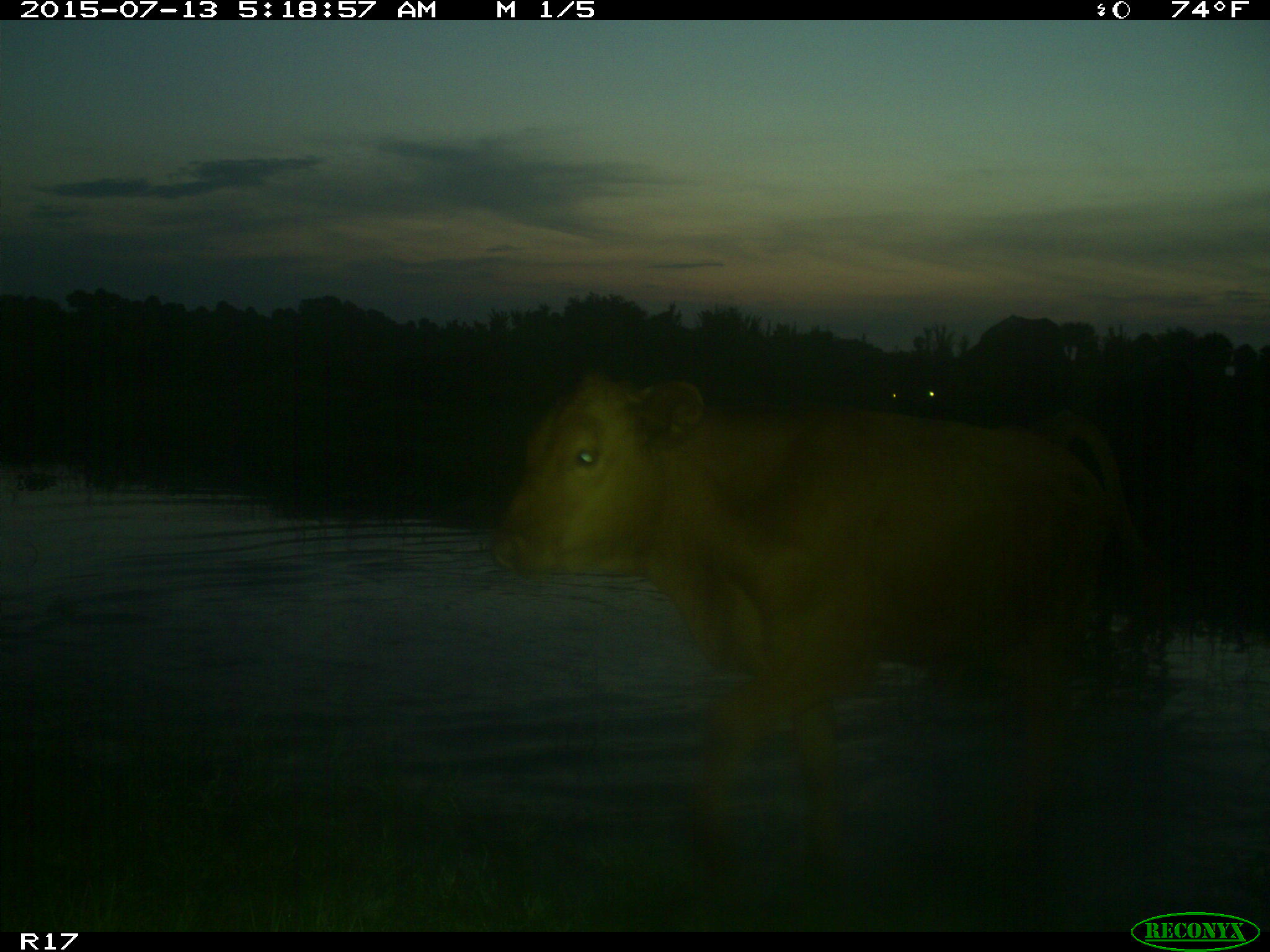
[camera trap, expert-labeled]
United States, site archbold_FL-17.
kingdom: Animalia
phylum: Chordata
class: Mammalia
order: Artiodactyla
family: Bovidae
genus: Bos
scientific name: Bos taurus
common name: domestic cow